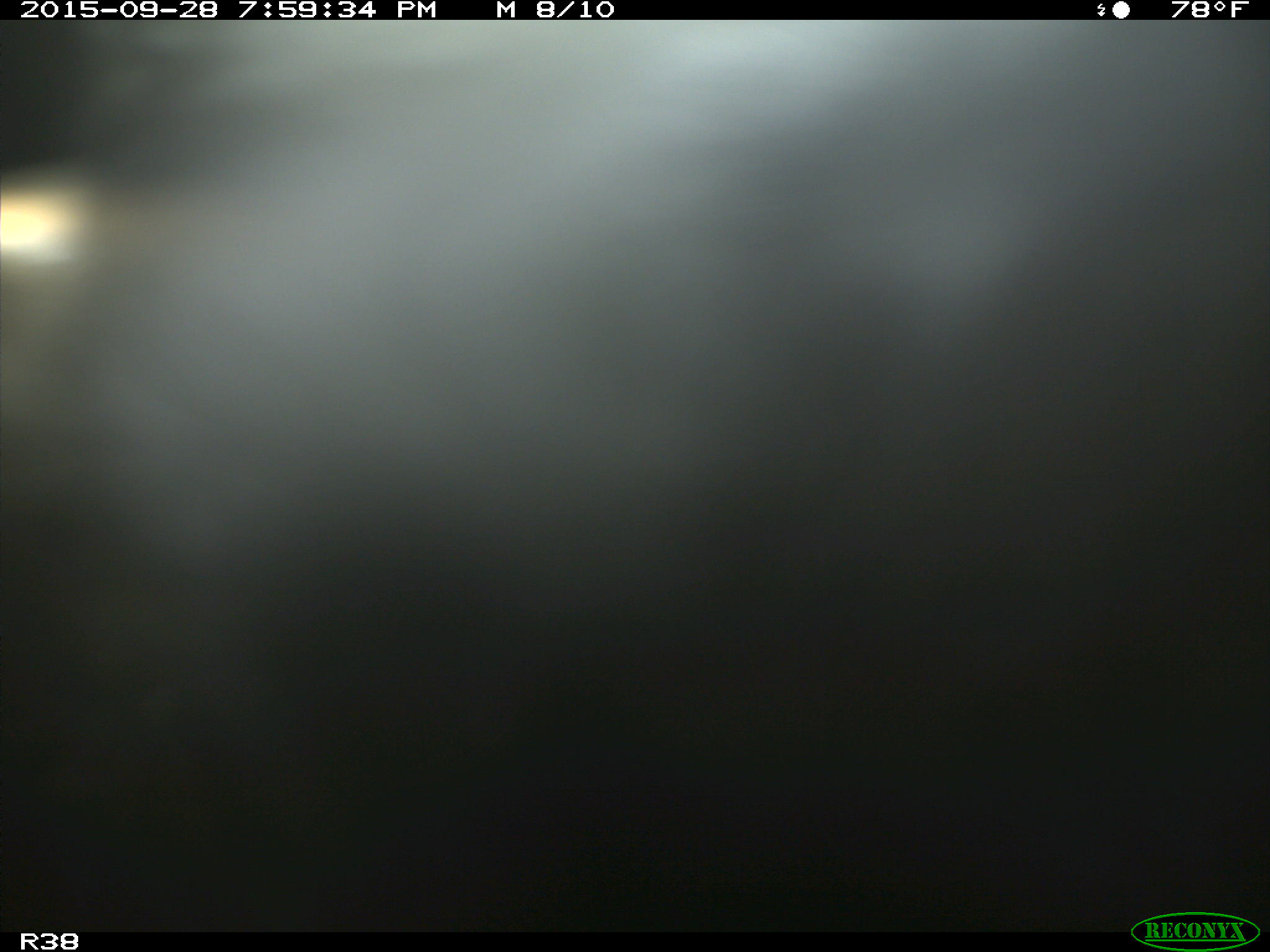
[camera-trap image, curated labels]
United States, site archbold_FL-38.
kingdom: Animalia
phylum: Chordata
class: Mammalia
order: Artiodactyla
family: Bovidae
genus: Bos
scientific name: Bos taurus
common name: domestic cow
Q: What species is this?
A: Bos taurus (domestic cow).